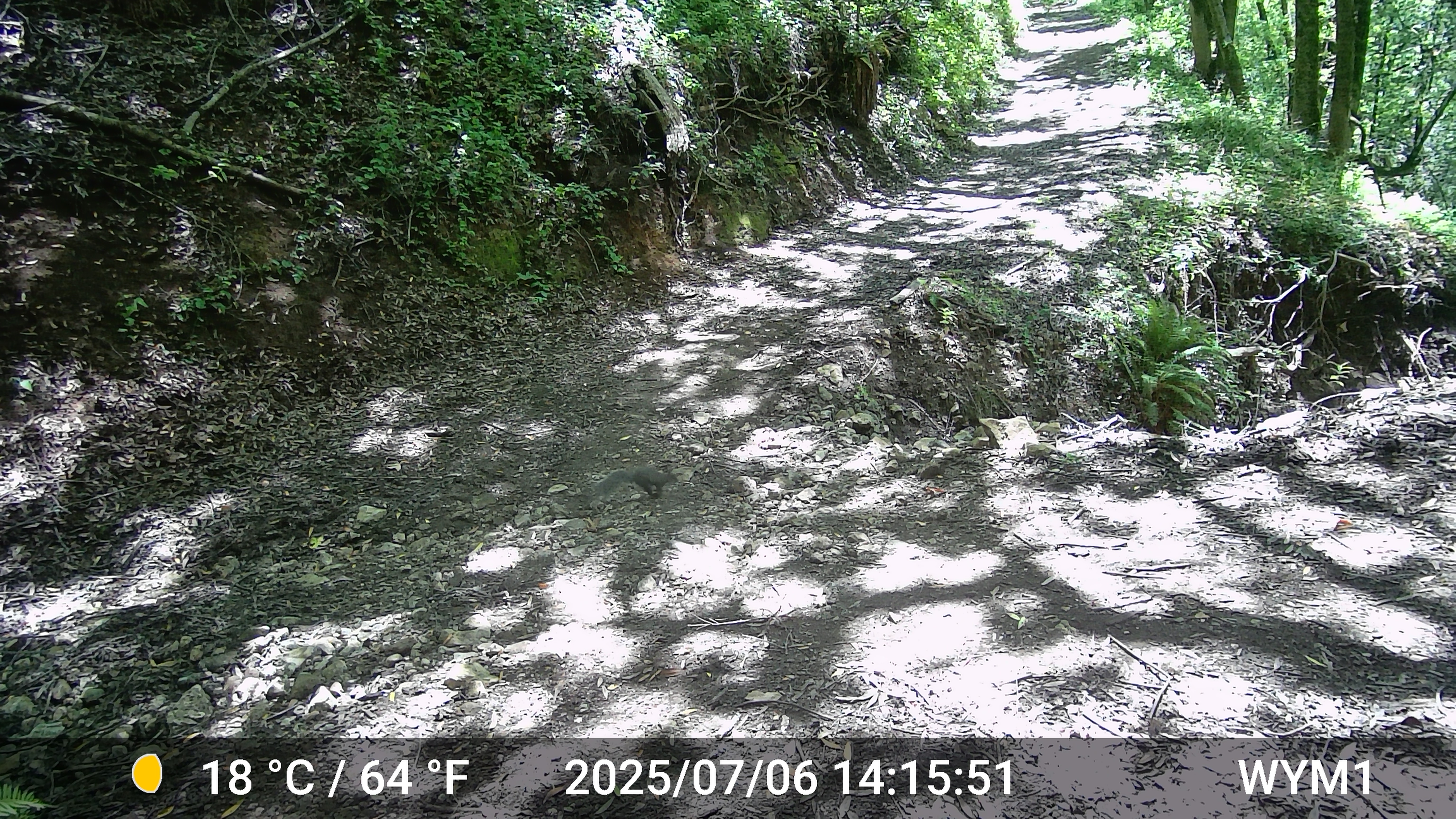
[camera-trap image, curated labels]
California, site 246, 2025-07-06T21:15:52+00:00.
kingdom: Animalia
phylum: Chordata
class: Mammalia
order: Rodentia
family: Sciuridae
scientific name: Sciuridae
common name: squirrel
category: unknown squirrel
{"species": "unknown squirrel (squirrel) (Sciuridae)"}